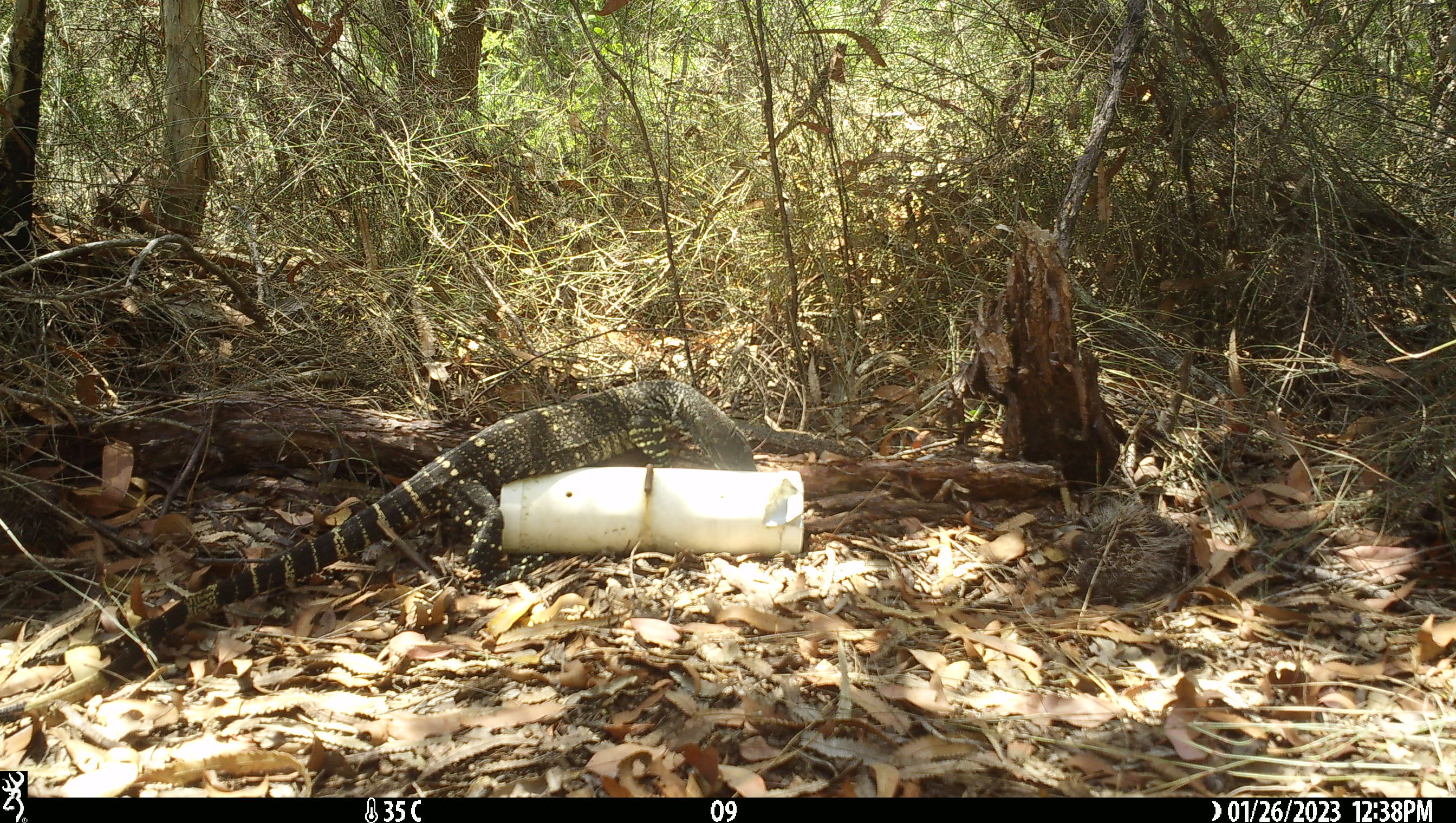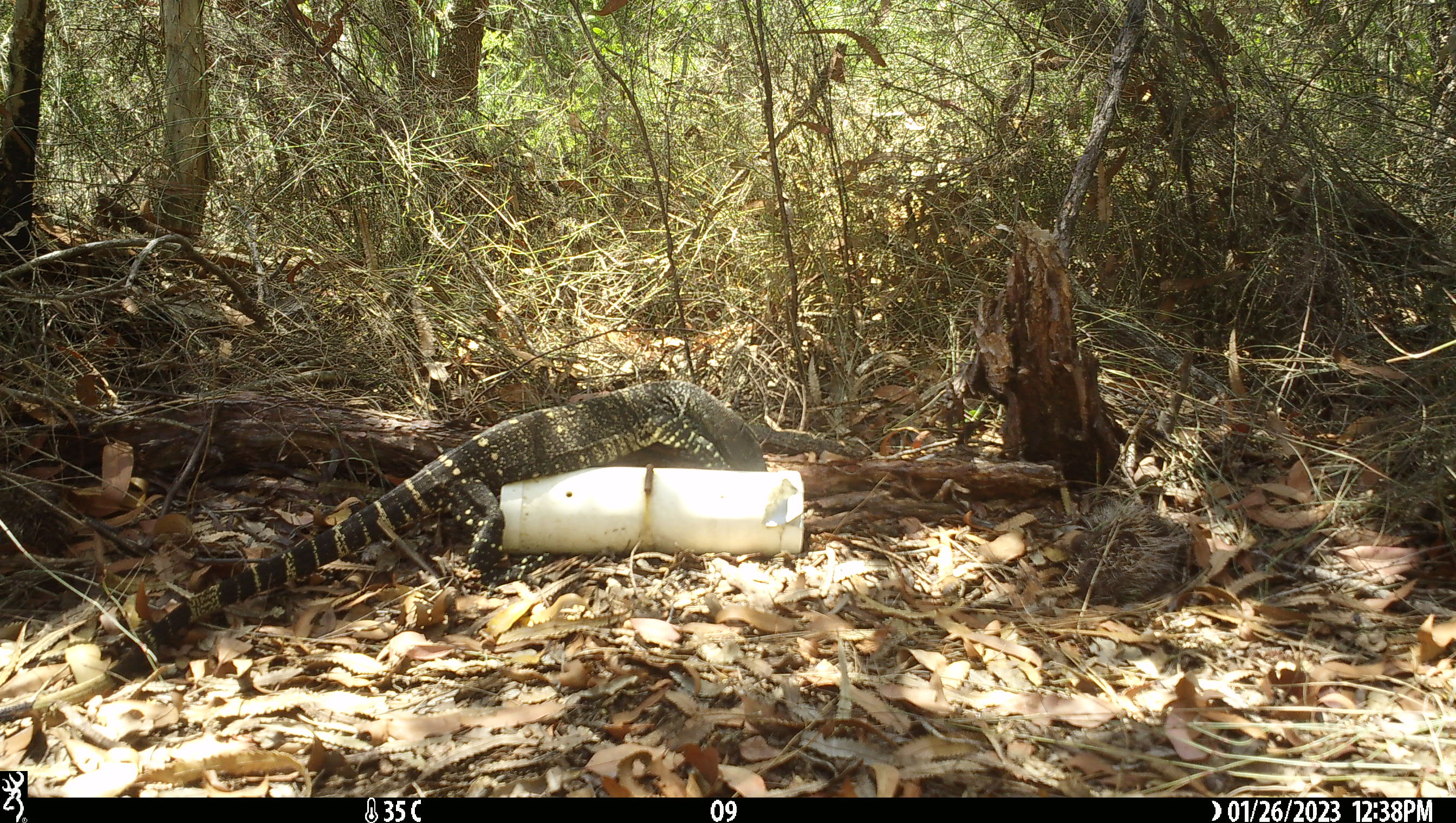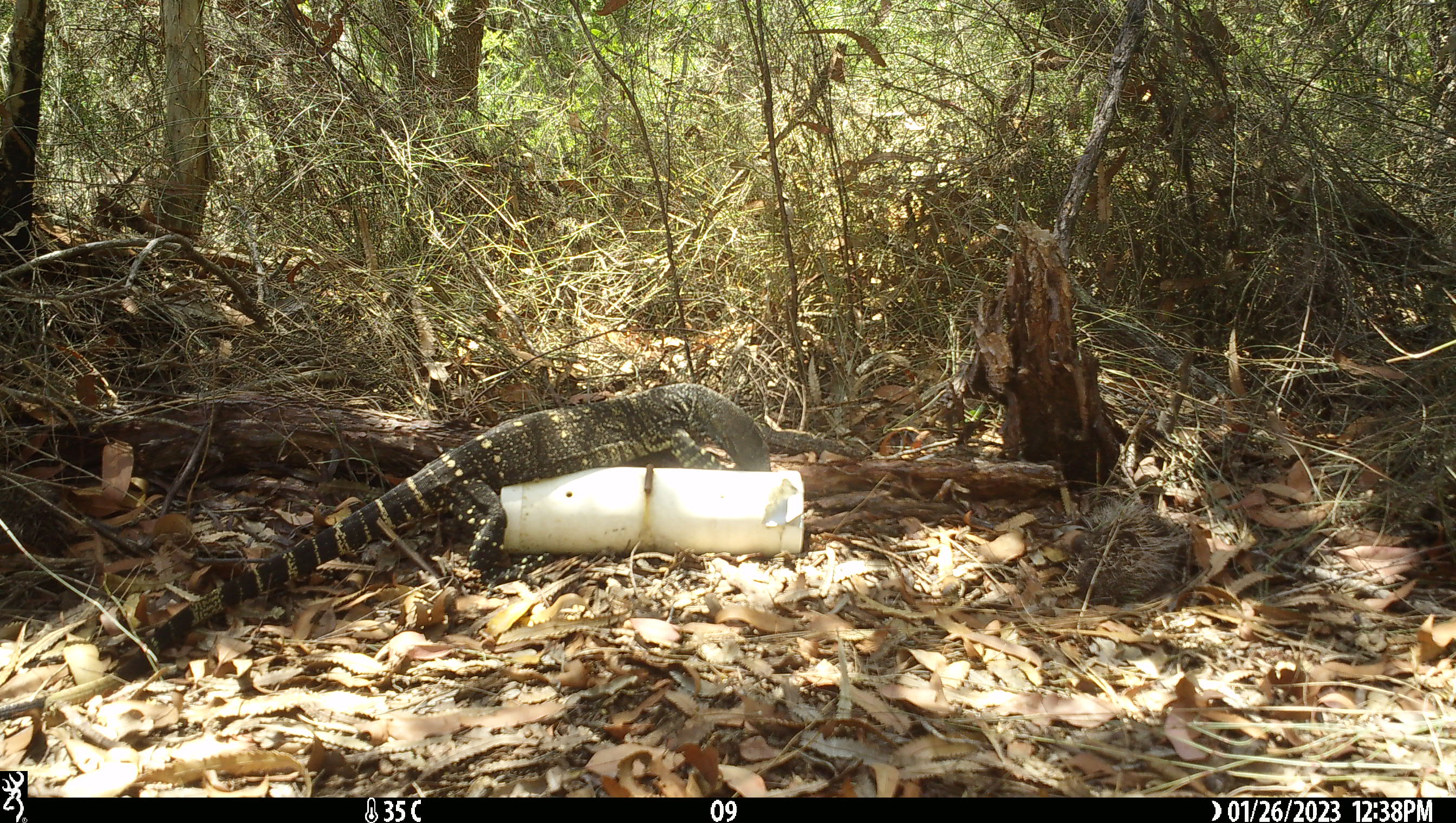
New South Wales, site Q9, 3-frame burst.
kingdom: Animalia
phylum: Chordata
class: Reptilia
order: Squamata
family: Varanidae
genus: Varanus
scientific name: Varanus varius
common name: lace monitor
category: goanna